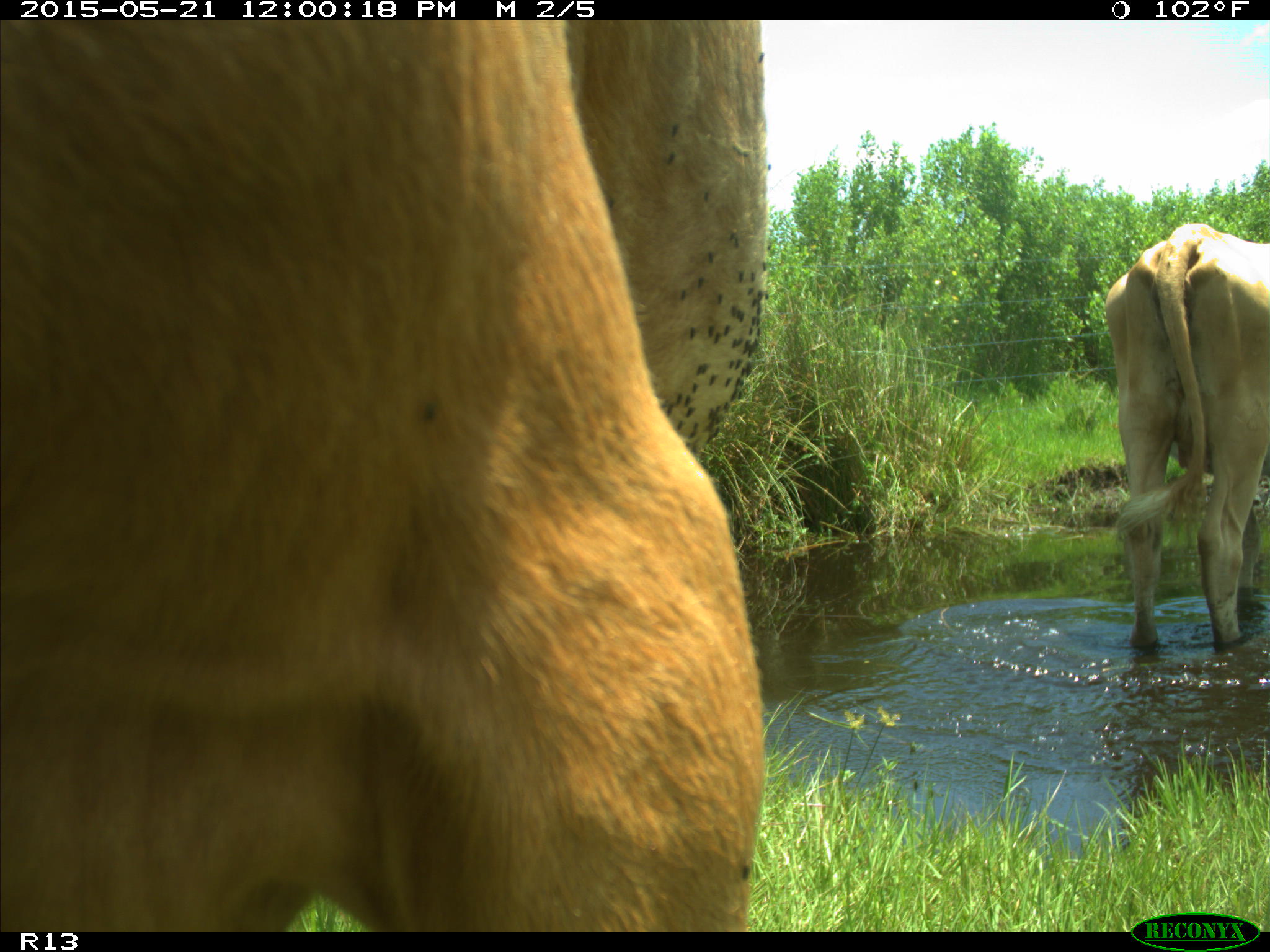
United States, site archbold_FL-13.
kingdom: Animalia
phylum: Chordata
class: Mammalia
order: Artiodactyla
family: Bovidae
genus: Bos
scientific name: Bos taurus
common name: domestic cow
Bos taurus (domestic cow).